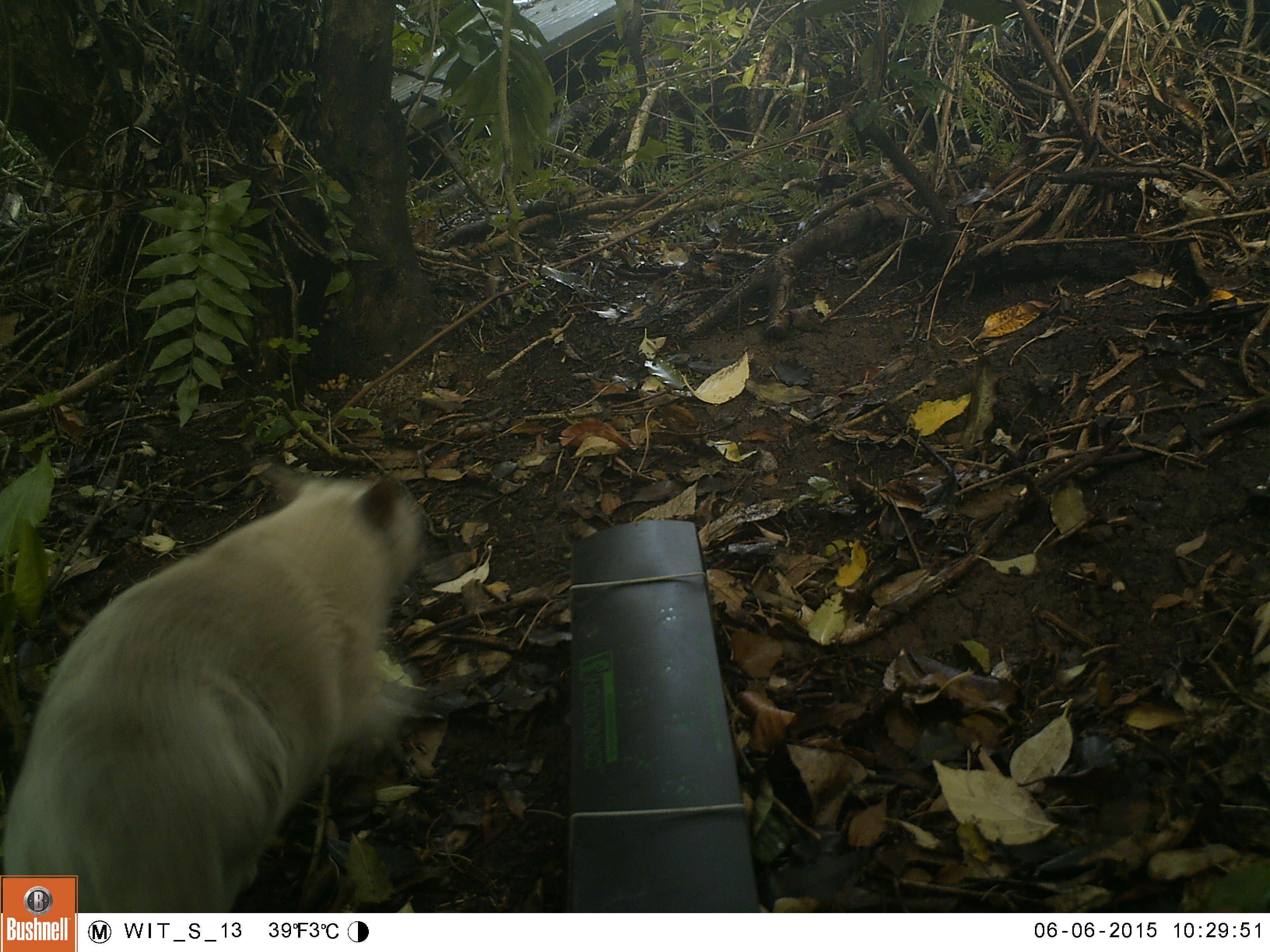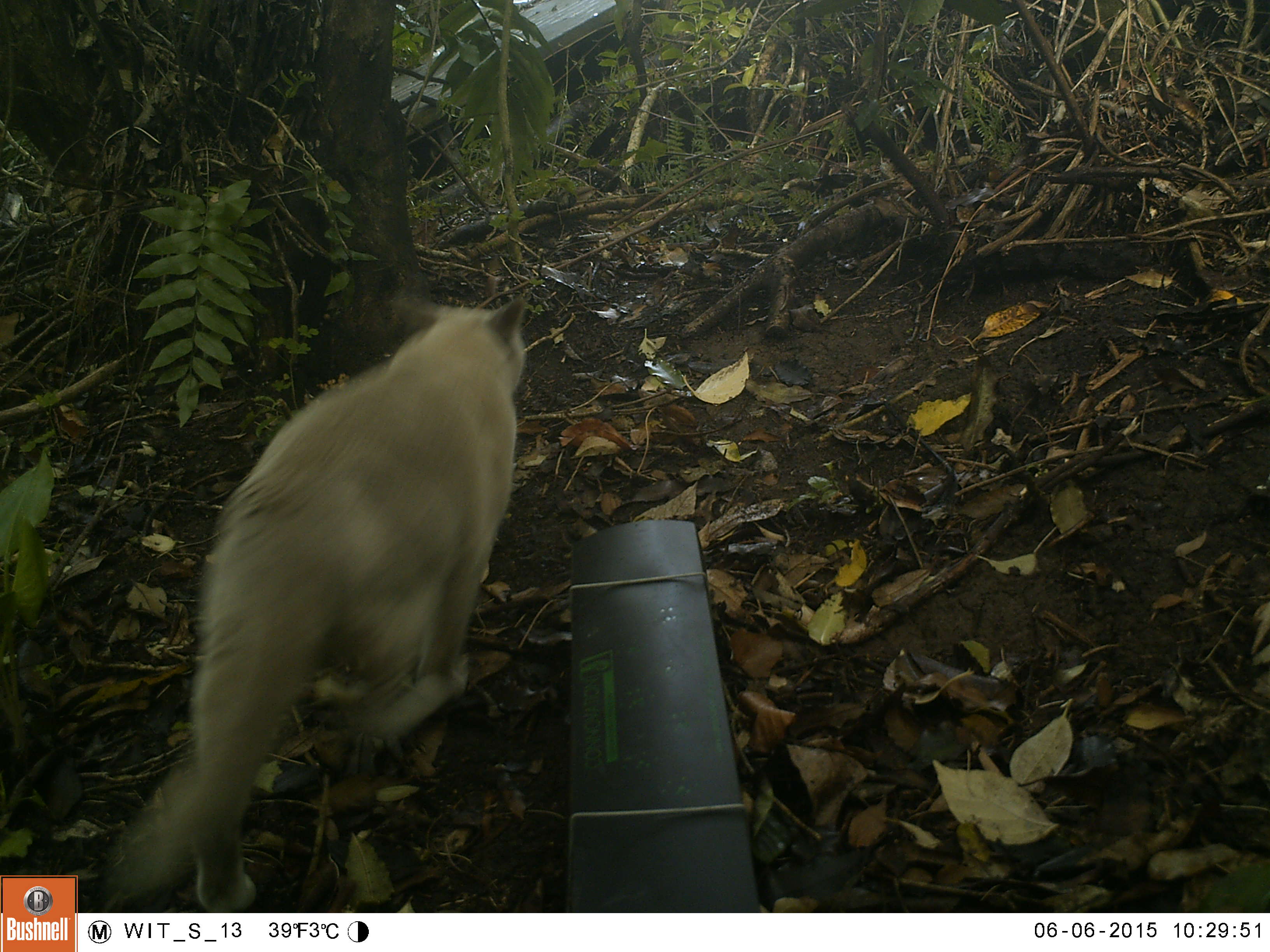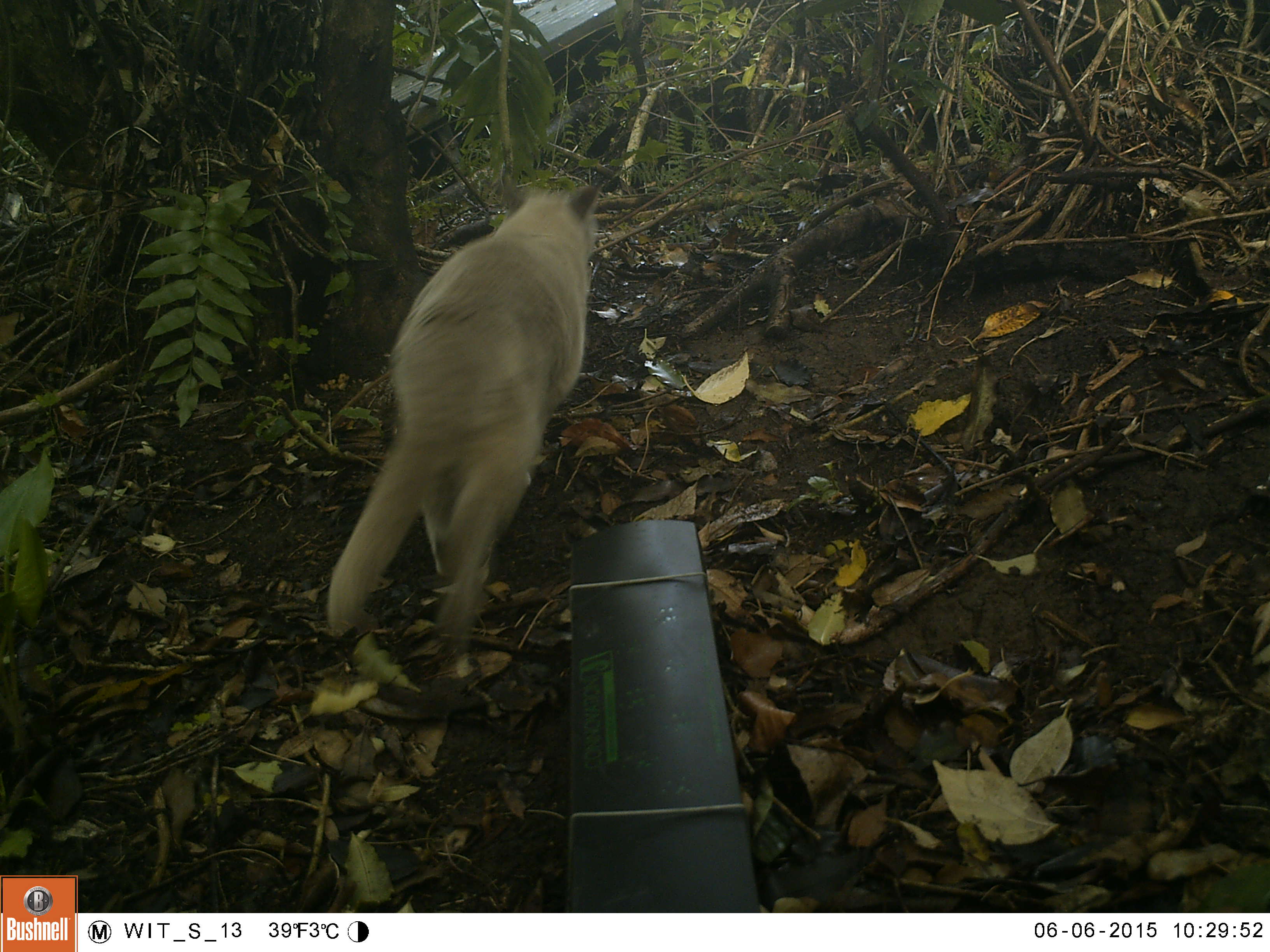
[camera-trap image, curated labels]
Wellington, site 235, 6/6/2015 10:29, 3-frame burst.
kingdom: Animalia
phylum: Chordata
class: Mammalia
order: Carnivora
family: Felidae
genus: Felis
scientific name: Felis catus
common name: cat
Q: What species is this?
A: Cat (Felis catus).